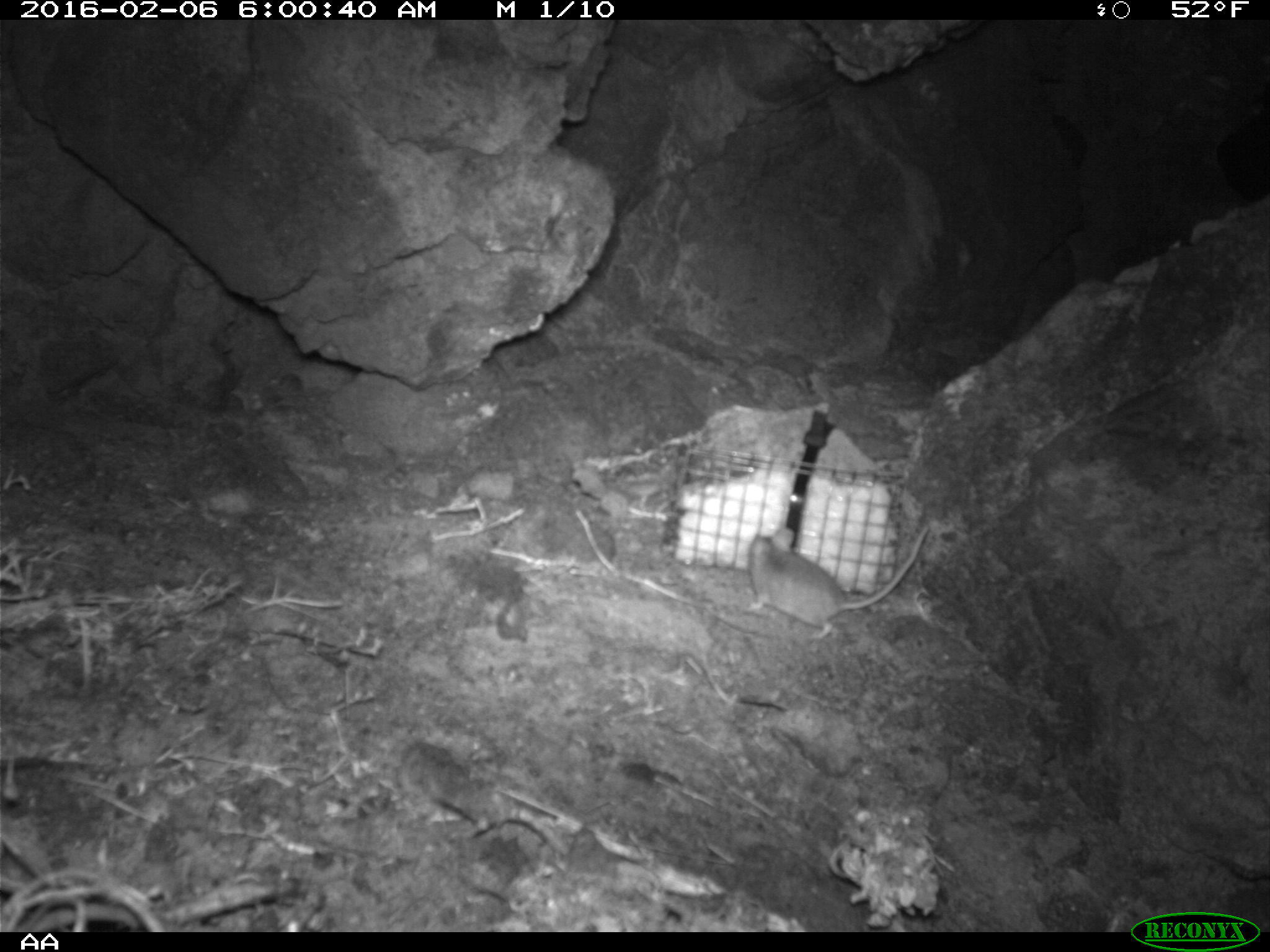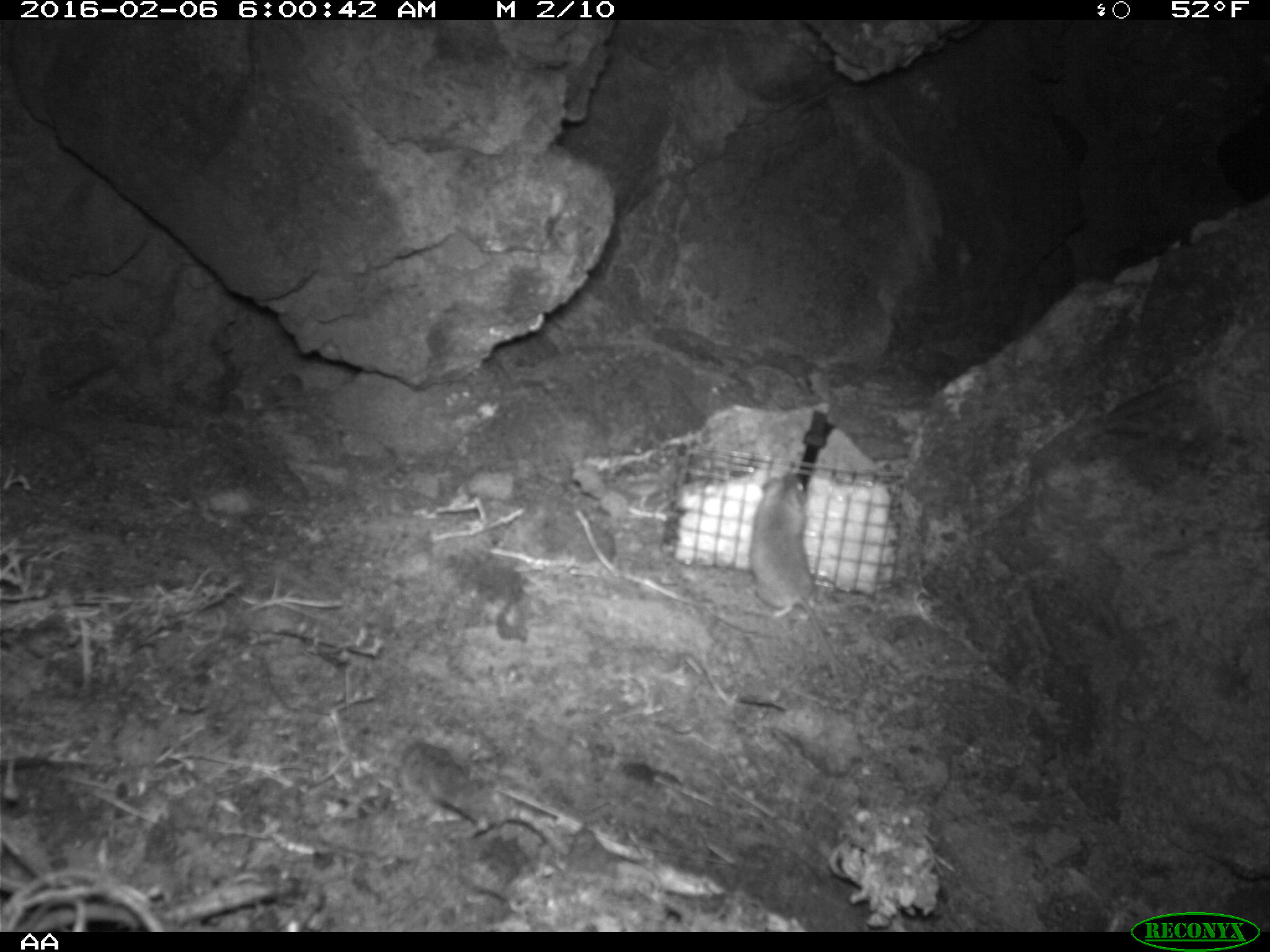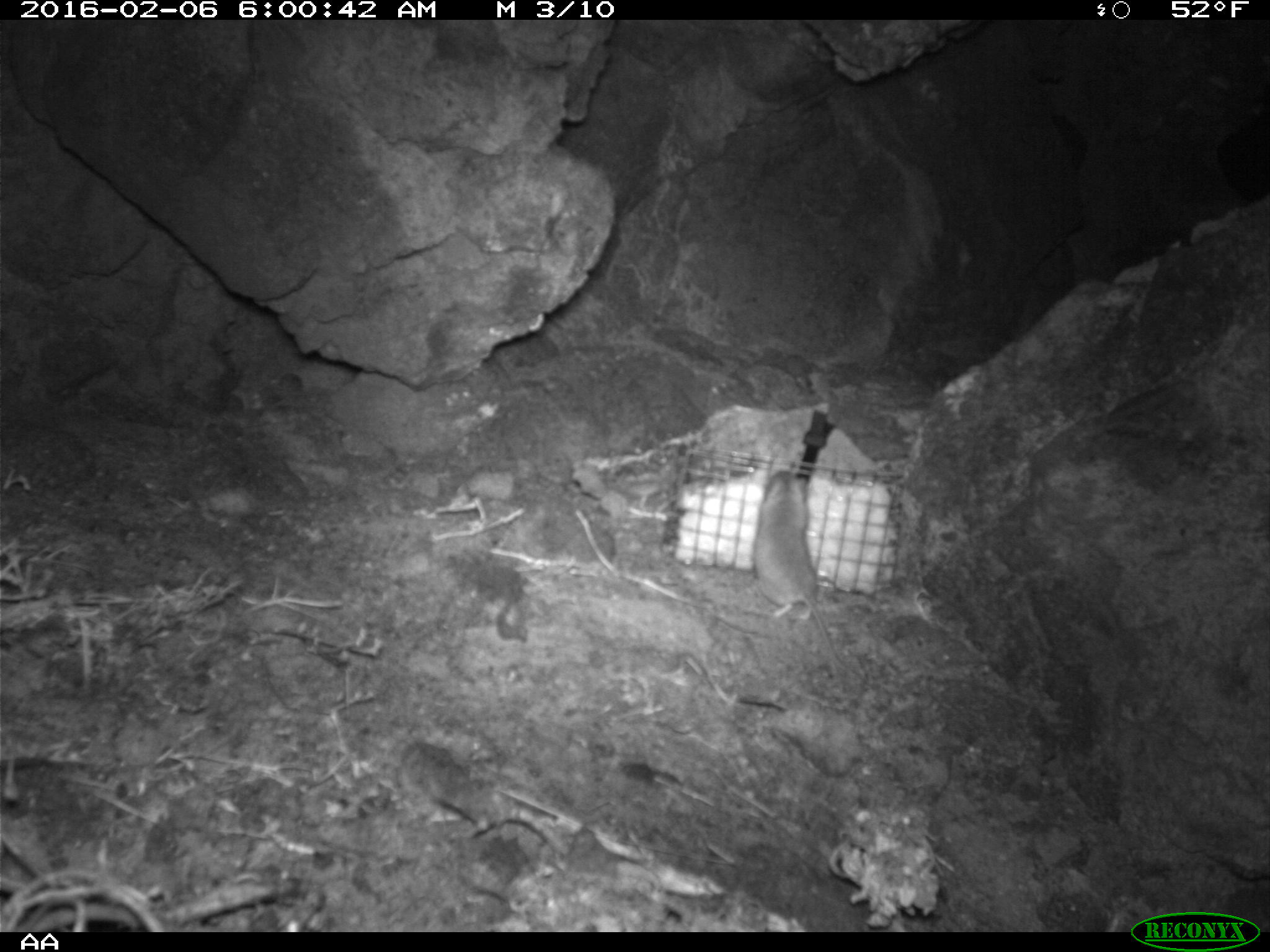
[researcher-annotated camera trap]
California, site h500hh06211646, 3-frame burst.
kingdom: Animalia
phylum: Chordata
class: Mammalia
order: Rodentia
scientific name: Rodentia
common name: rodent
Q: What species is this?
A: Rodent (Rodentia).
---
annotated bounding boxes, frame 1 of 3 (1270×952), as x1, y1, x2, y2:
rodent: 745, 526, 927, 637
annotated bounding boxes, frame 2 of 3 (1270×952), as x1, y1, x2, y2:
rodent: 748, 472, 863, 681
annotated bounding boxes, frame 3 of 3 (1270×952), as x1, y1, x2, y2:
rodent: 753, 471, 873, 690